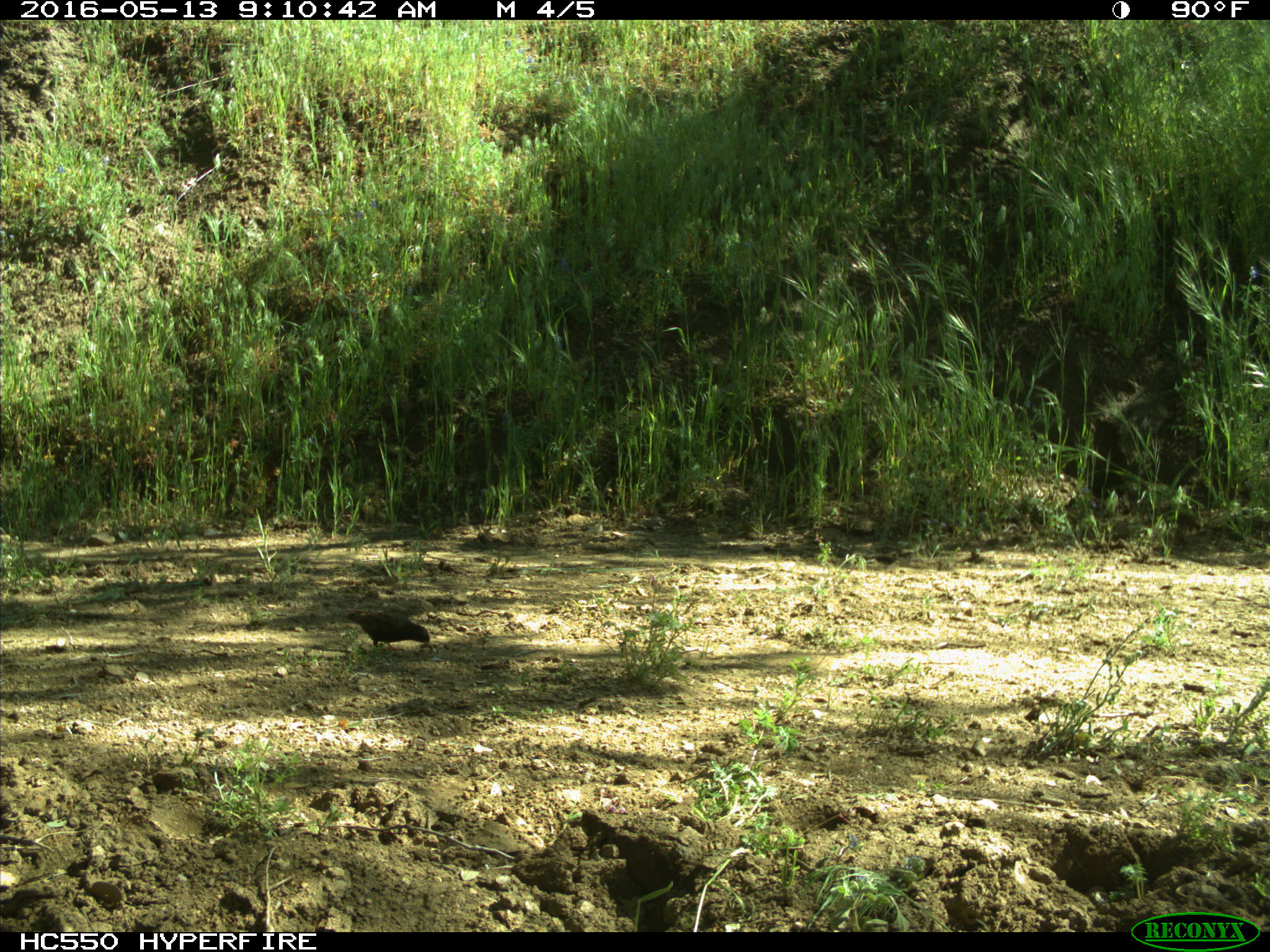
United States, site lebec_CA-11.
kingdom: Animalia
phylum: Chordata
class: Aves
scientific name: Aves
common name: birds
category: unidentified bird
Unidentified bird (birds) (Aves).